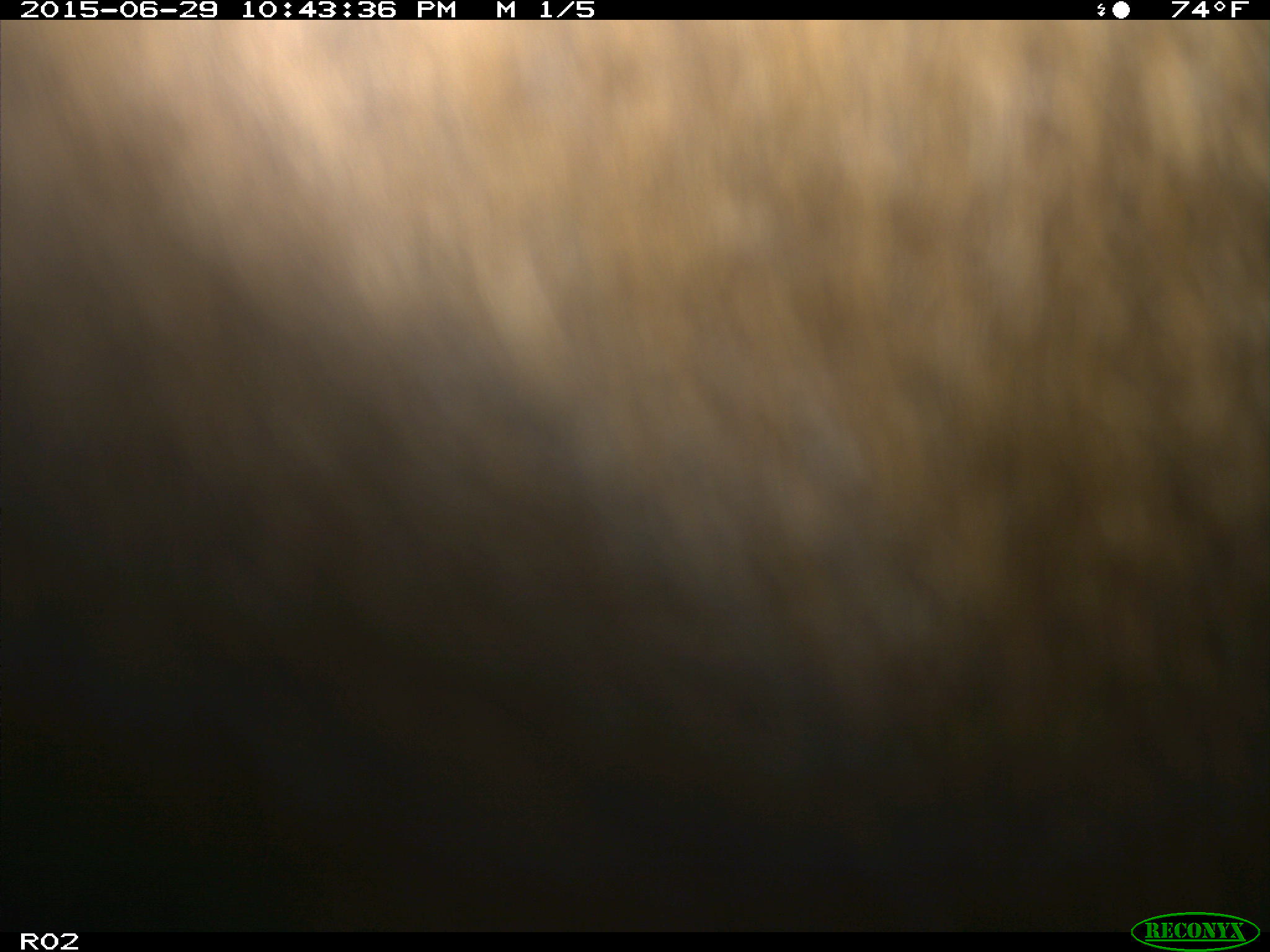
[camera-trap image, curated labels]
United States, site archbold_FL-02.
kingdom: Animalia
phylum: Chordata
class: Mammalia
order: Artiodactyla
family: Bovidae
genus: Bos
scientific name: Bos taurus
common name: domestic cow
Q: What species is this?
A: Bos taurus (domestic cow).